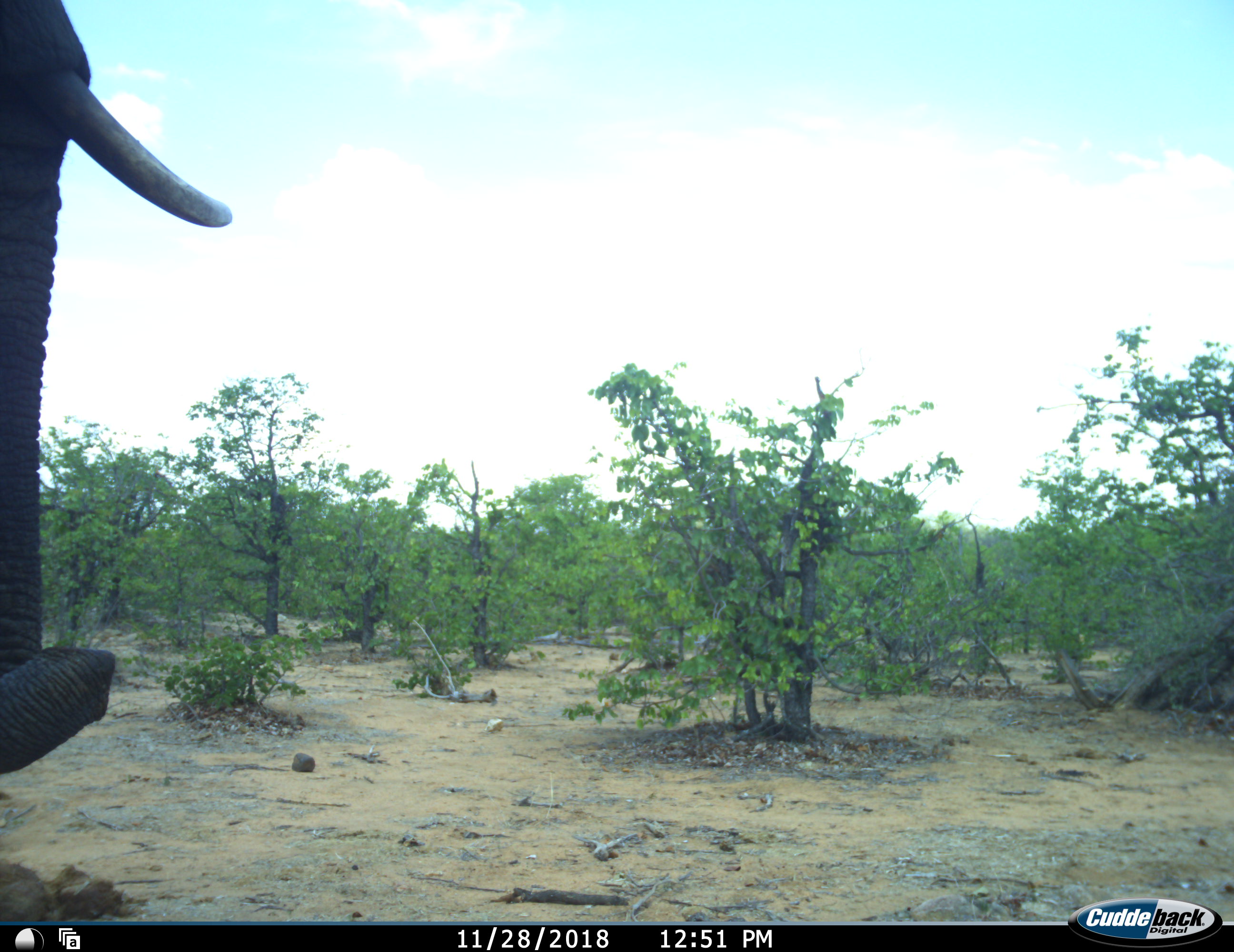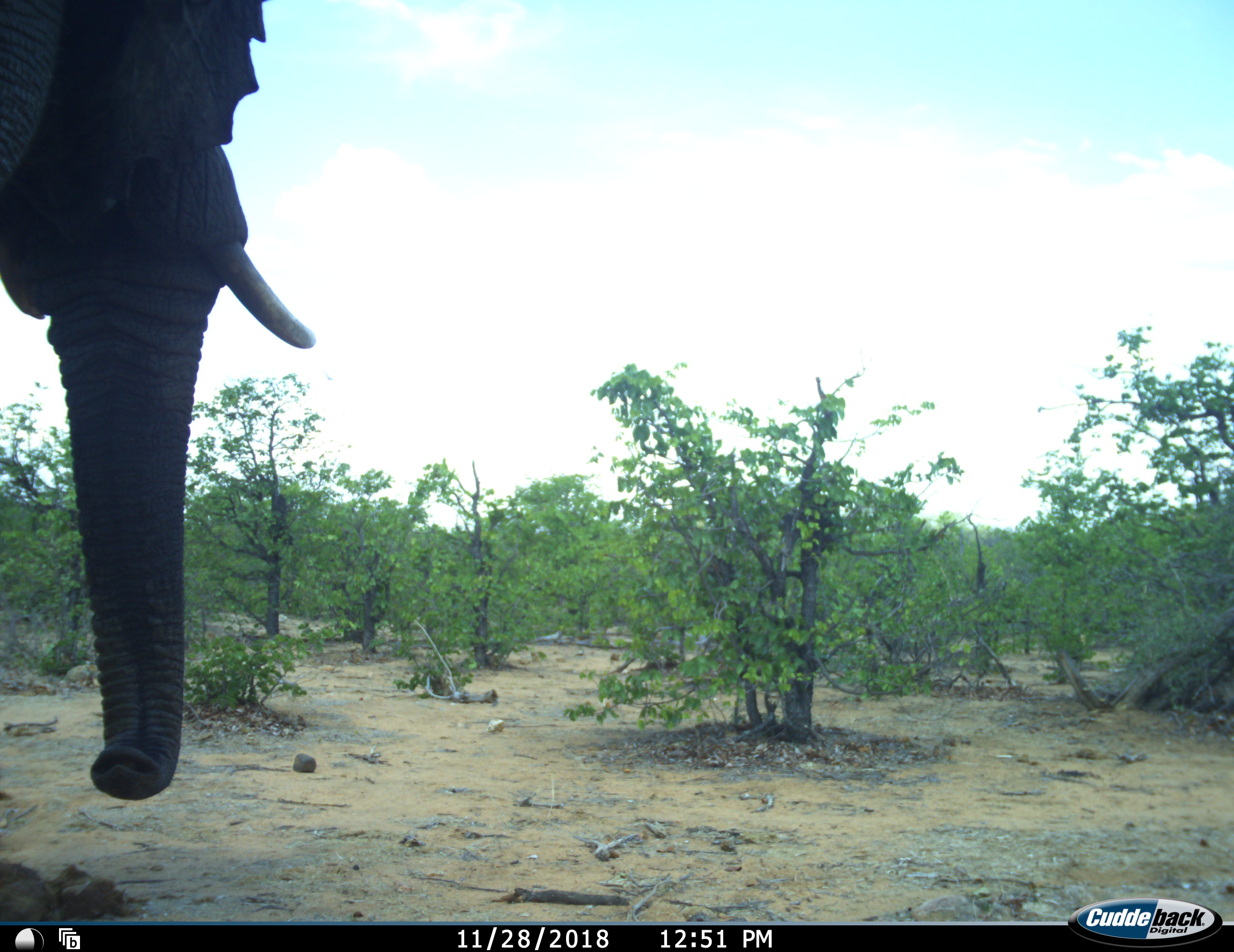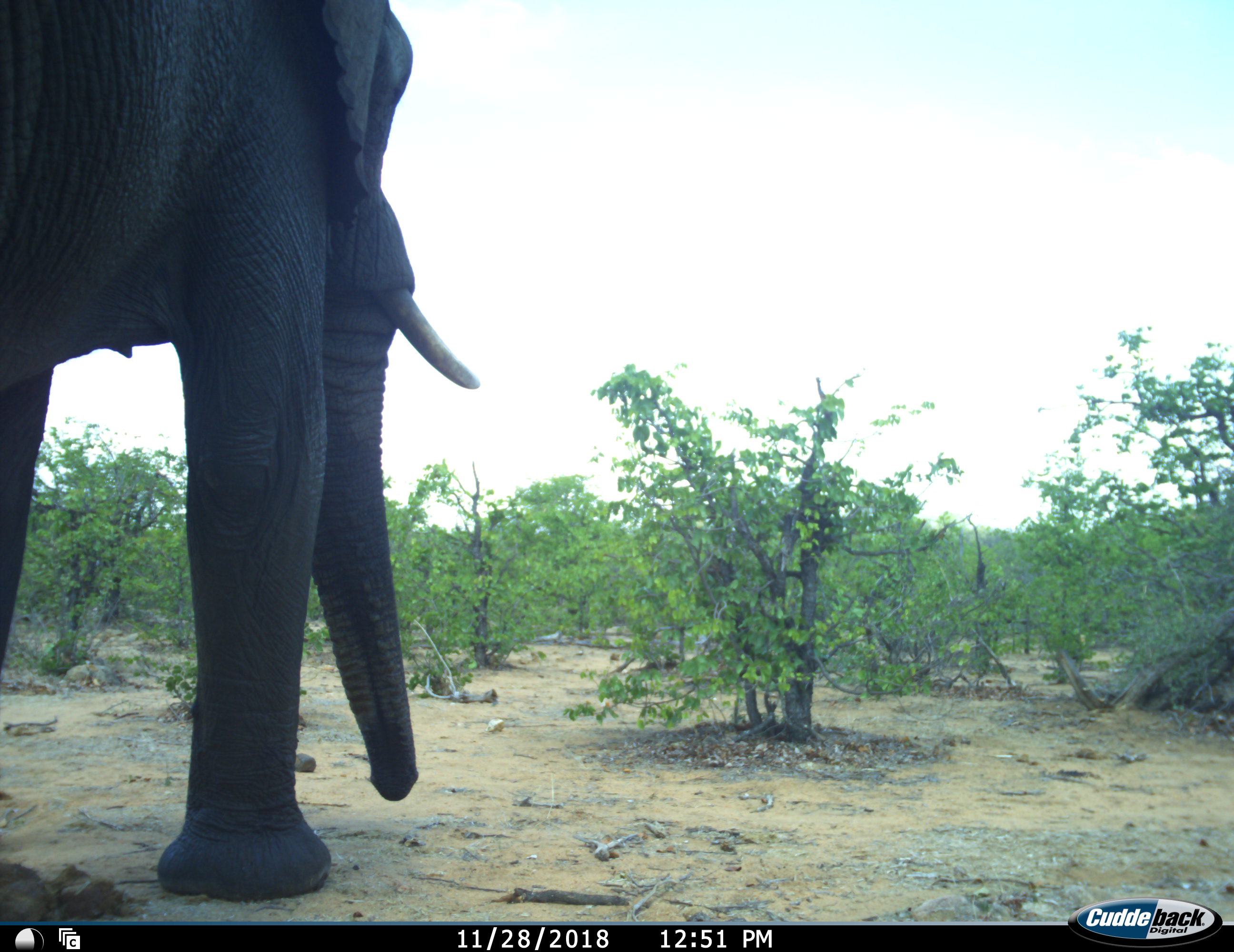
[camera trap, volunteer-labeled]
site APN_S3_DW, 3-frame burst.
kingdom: Animalia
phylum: Chordata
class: Mammalia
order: Proboscidea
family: Elephantidae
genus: Loxodonta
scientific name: Loxodonta africana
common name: african bush elephant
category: elephant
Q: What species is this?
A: Elephant (african bush elephant) (Loxodonta africana).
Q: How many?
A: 1.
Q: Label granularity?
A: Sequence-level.